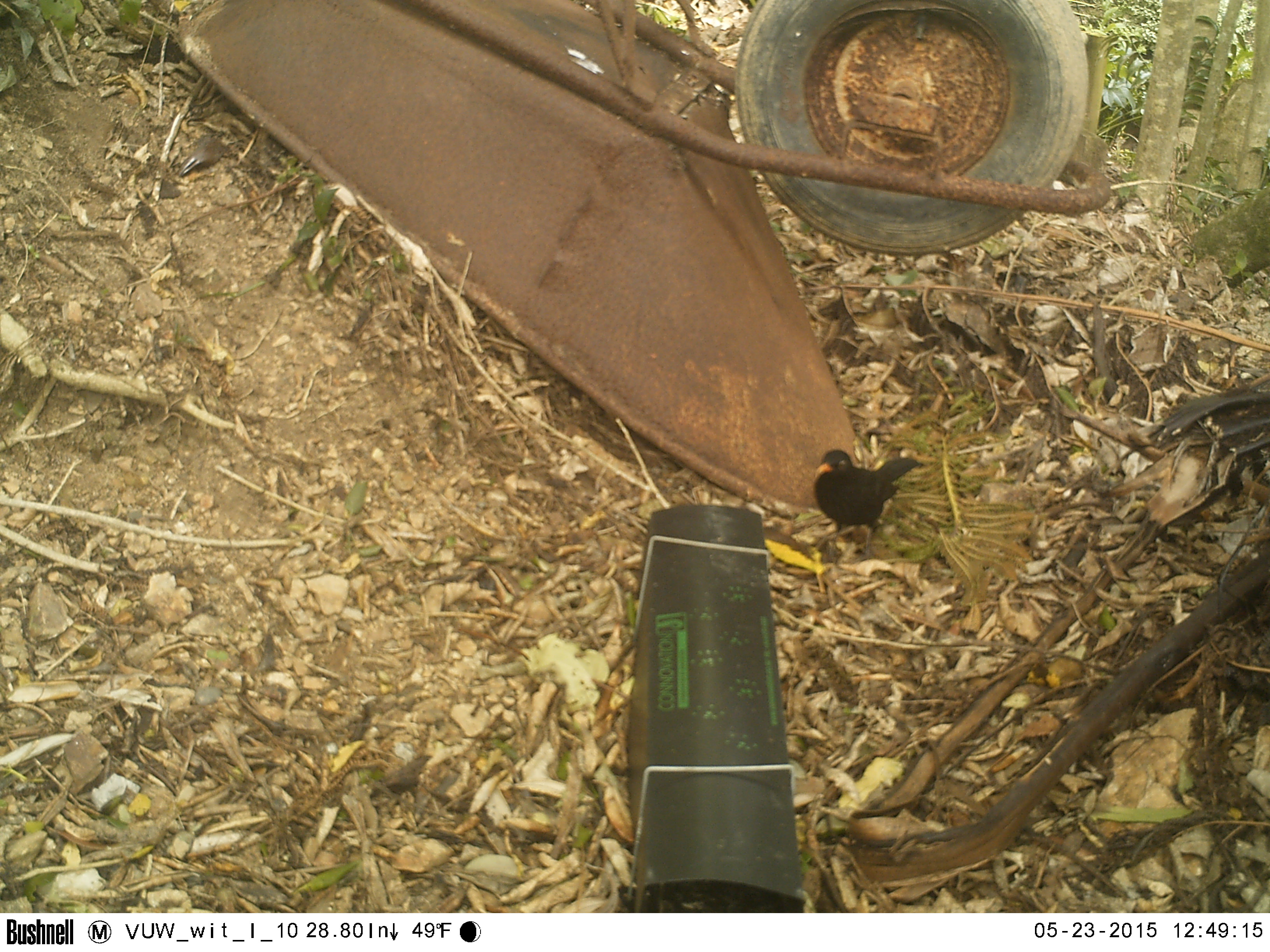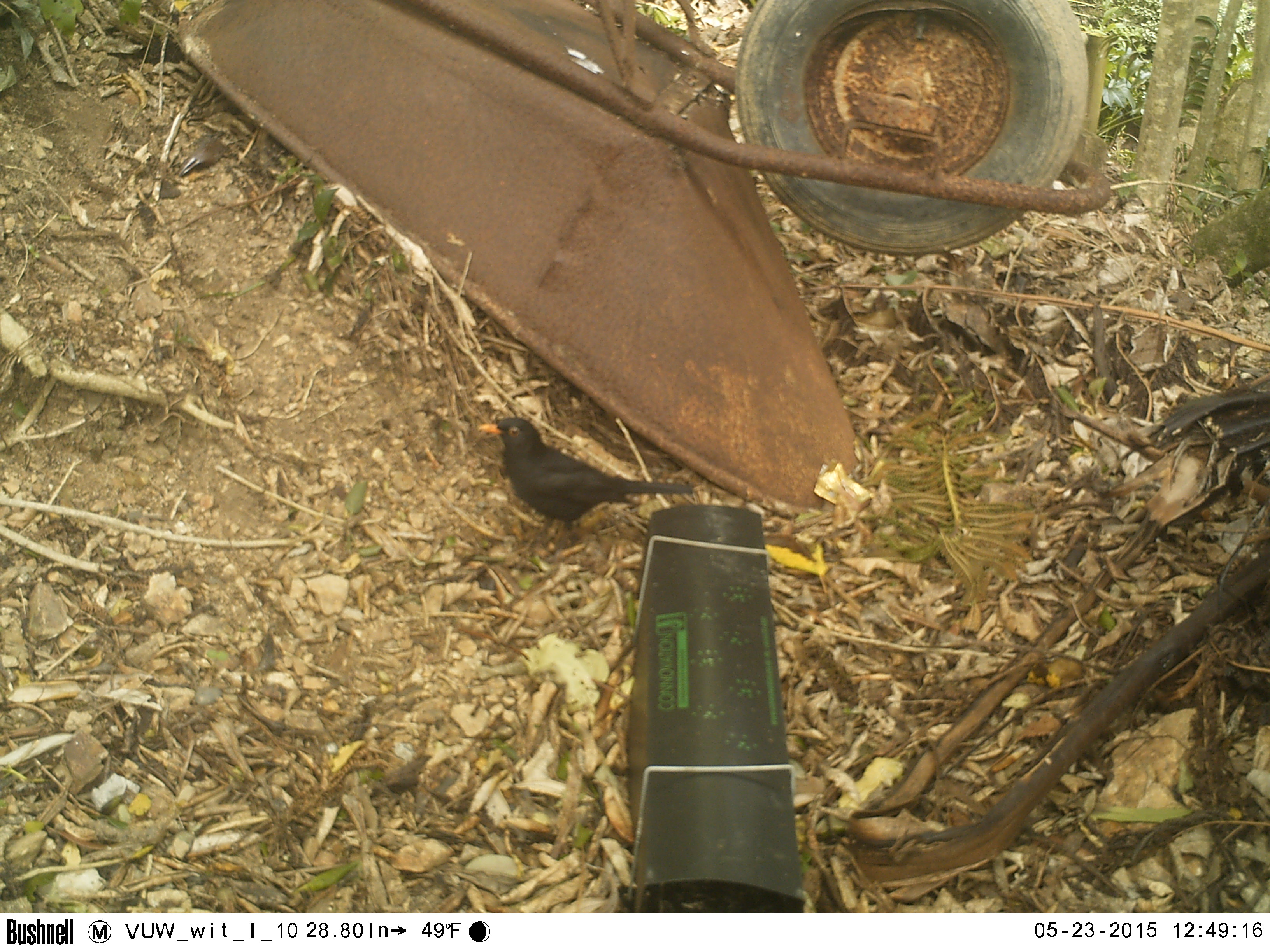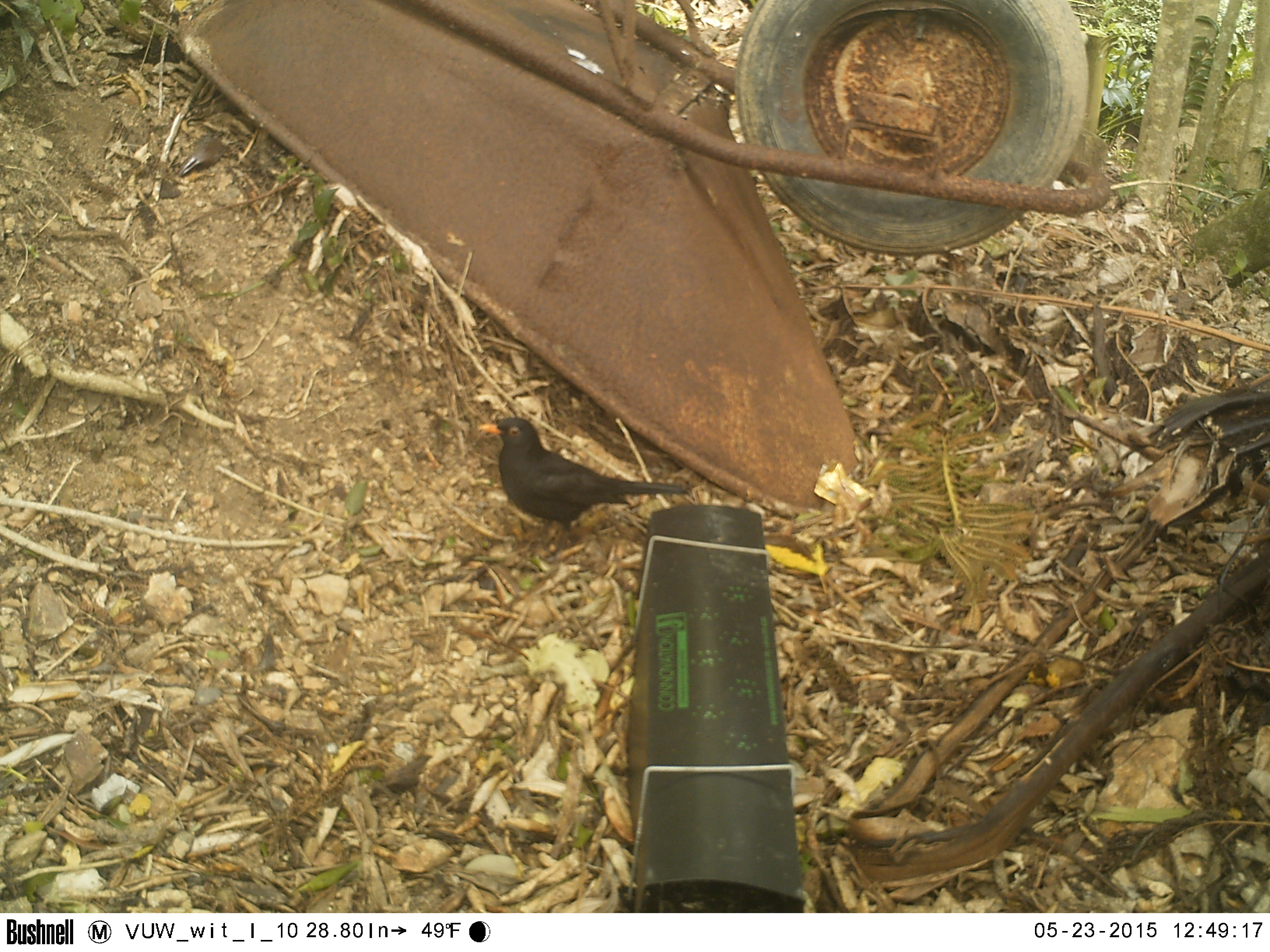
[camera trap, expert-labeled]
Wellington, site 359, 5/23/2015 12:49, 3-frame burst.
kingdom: Animalia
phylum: Chordata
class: Aves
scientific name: Aves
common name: bird